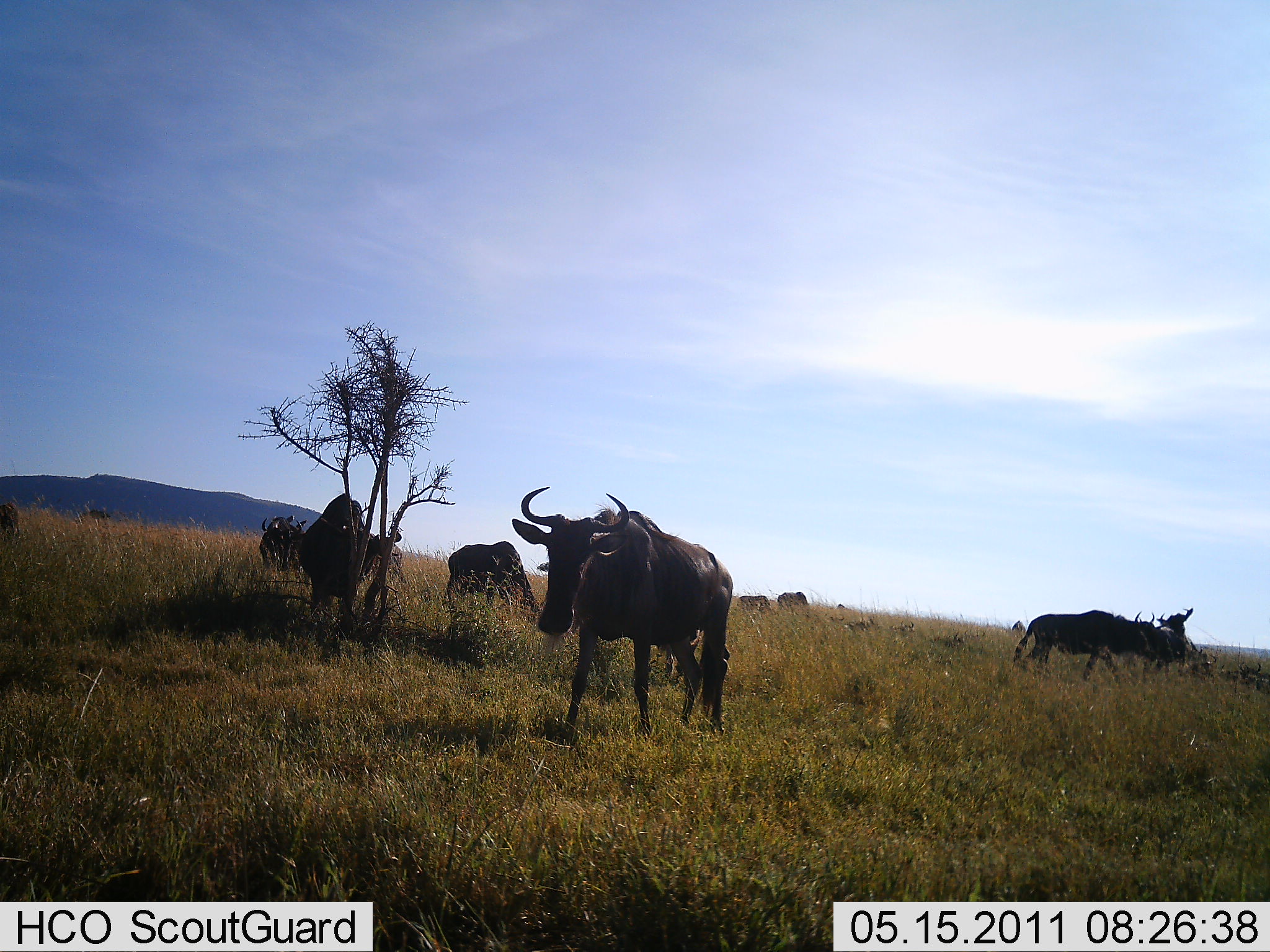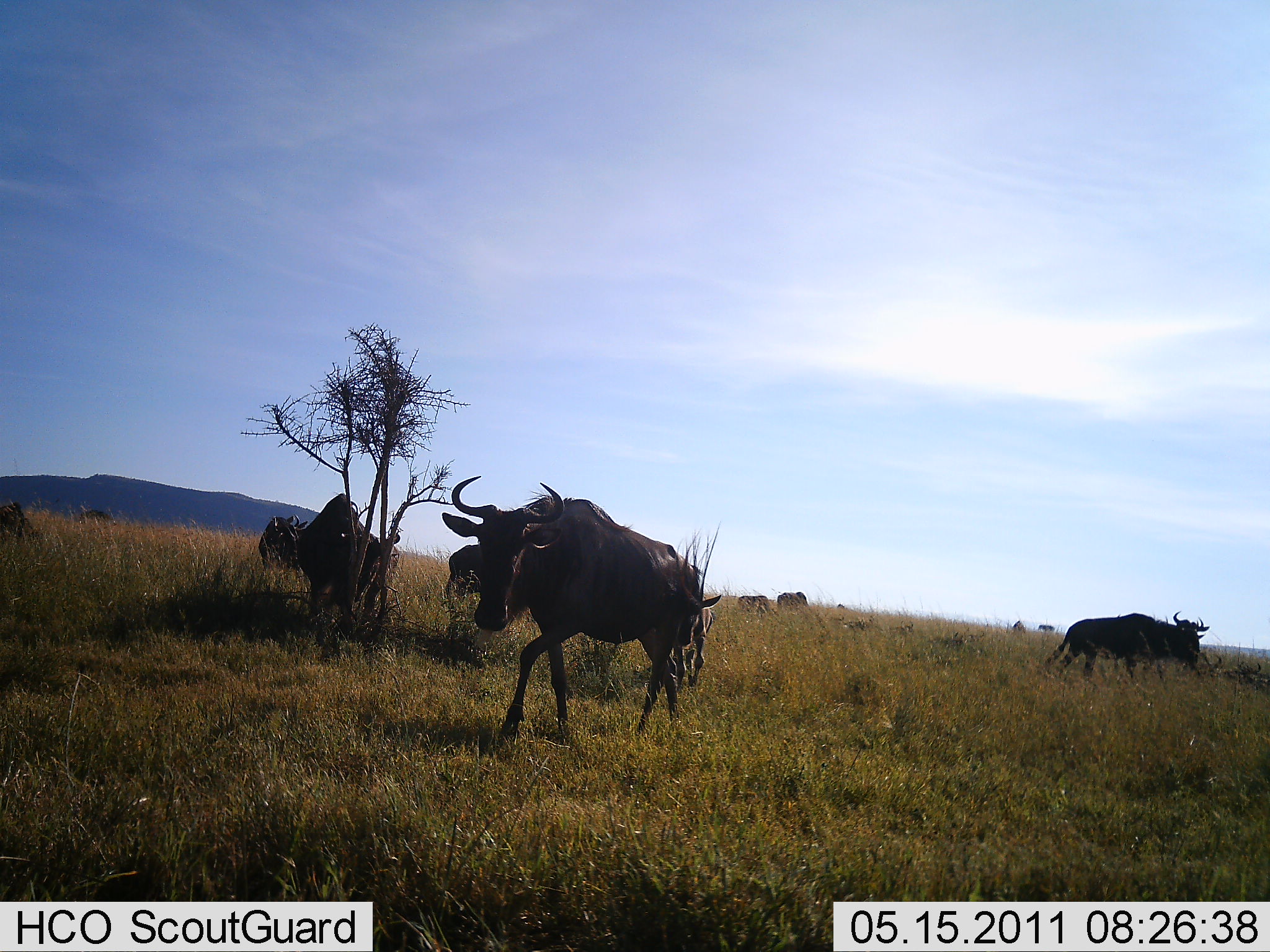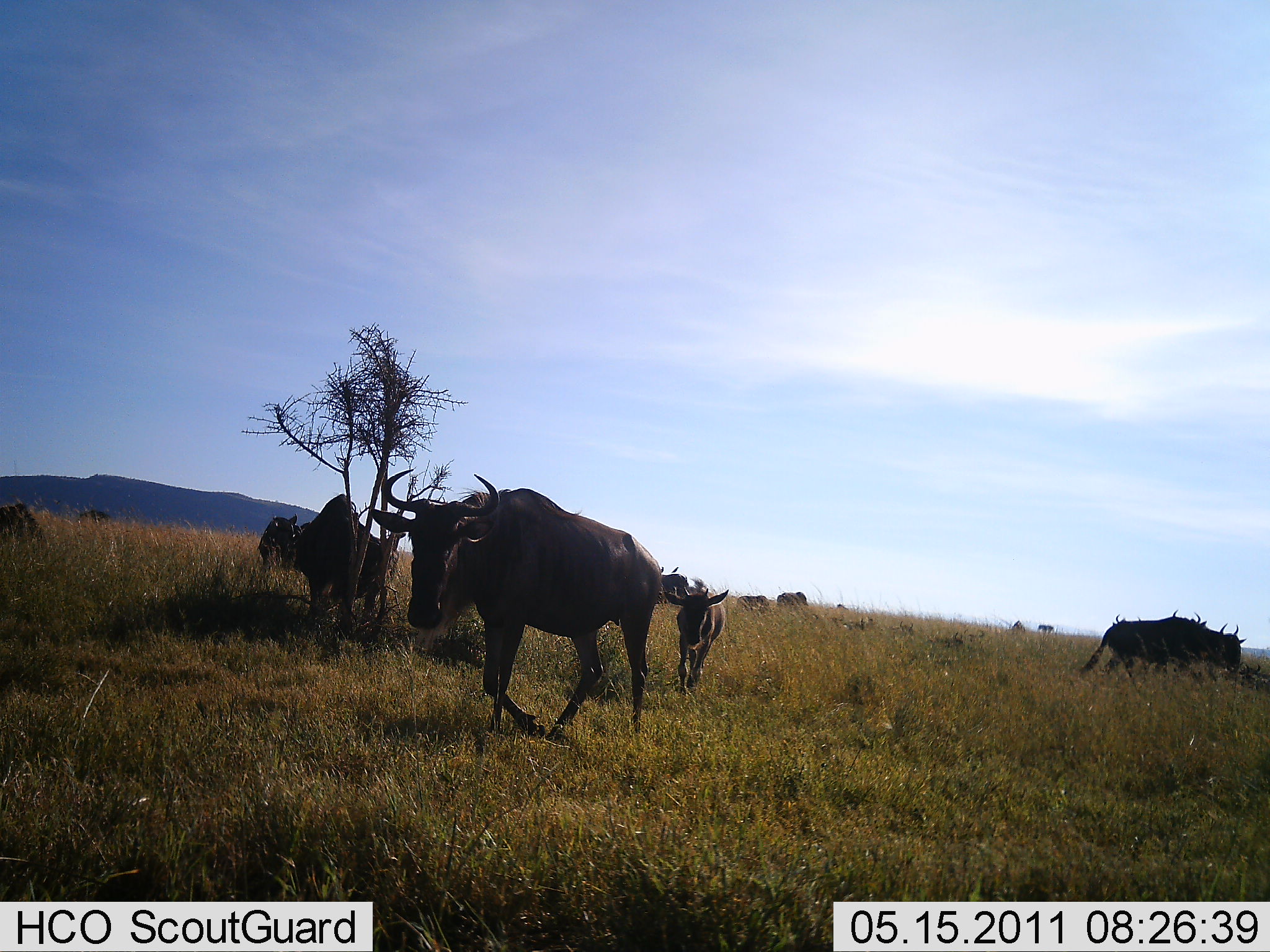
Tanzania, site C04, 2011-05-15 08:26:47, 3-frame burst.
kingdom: Animalia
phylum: Chordata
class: Mammalia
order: Artiodactyla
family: Bovidae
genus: Connochaetes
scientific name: Connochaetes taurinus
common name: blue wildebeest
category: wildebeest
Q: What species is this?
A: Wildebeest (blue wildebeest) (Connochaetes taurinus).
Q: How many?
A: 11-50.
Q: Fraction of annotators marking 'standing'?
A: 36%.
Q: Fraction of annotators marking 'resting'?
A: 0%.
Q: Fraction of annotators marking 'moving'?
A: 82%.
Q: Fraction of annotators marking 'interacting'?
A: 0%.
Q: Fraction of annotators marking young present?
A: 45%.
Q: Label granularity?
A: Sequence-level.